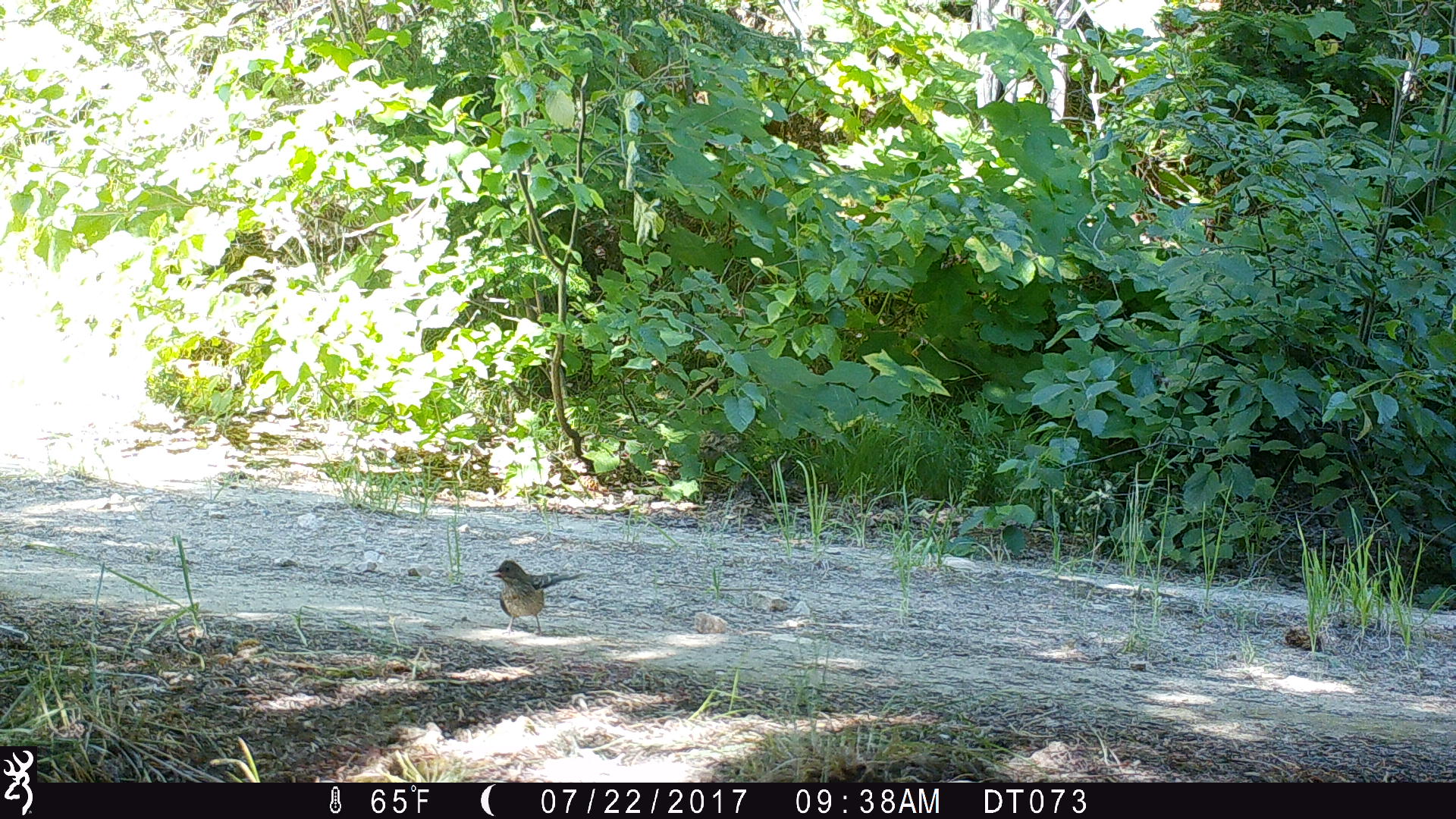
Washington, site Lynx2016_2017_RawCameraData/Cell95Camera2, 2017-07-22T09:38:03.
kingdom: Animalia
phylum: Chordata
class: Aves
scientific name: Aves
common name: birds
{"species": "Aves (birds)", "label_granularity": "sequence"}